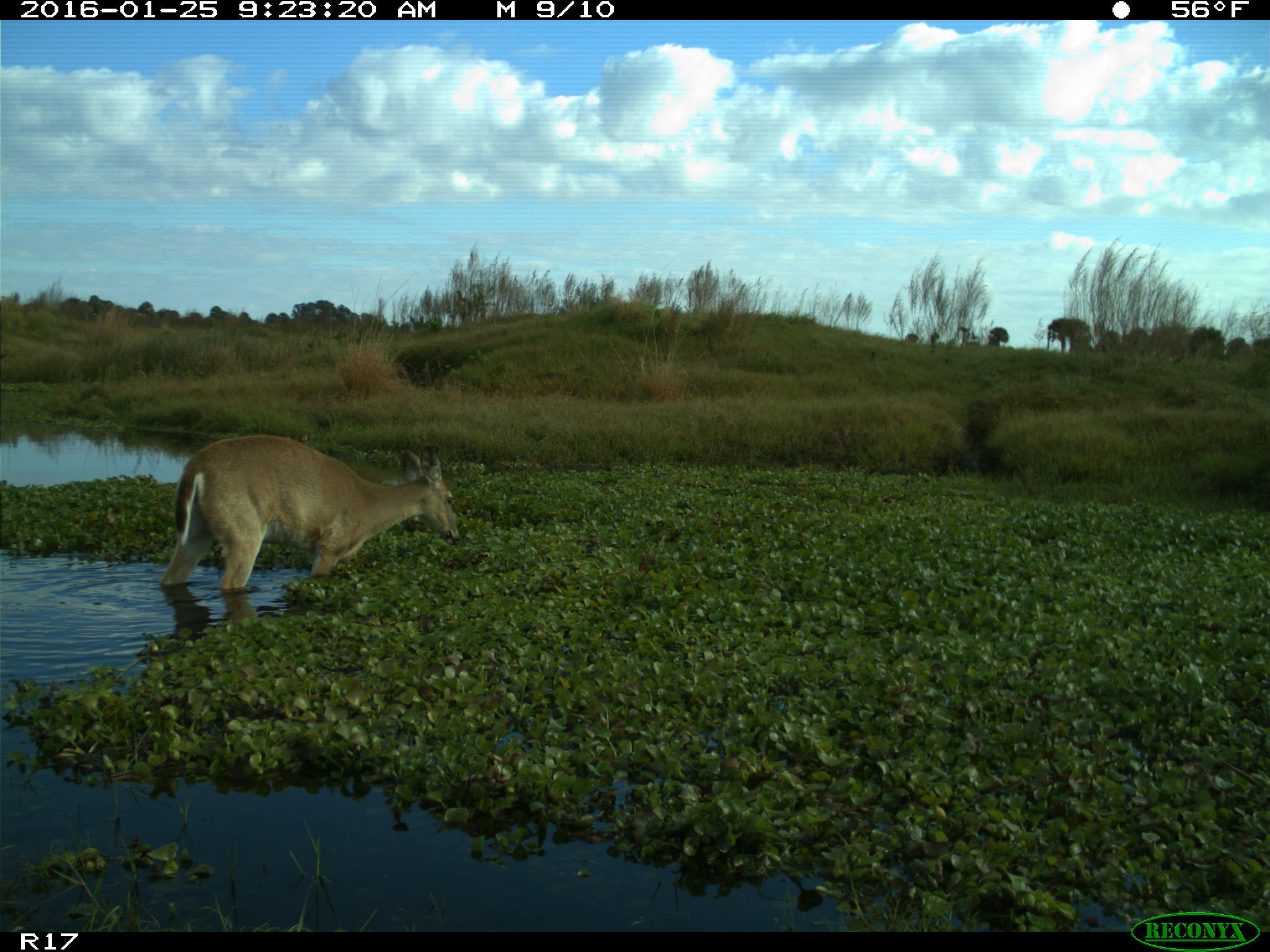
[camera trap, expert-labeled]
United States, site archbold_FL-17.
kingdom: Animalia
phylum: Chordata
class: Mammalia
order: Artiodactyla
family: Cervidae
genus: Odocoileus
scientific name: Odocoileus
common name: deer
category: unidentified deer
Unidentified deer (deer) (Odocoileus).